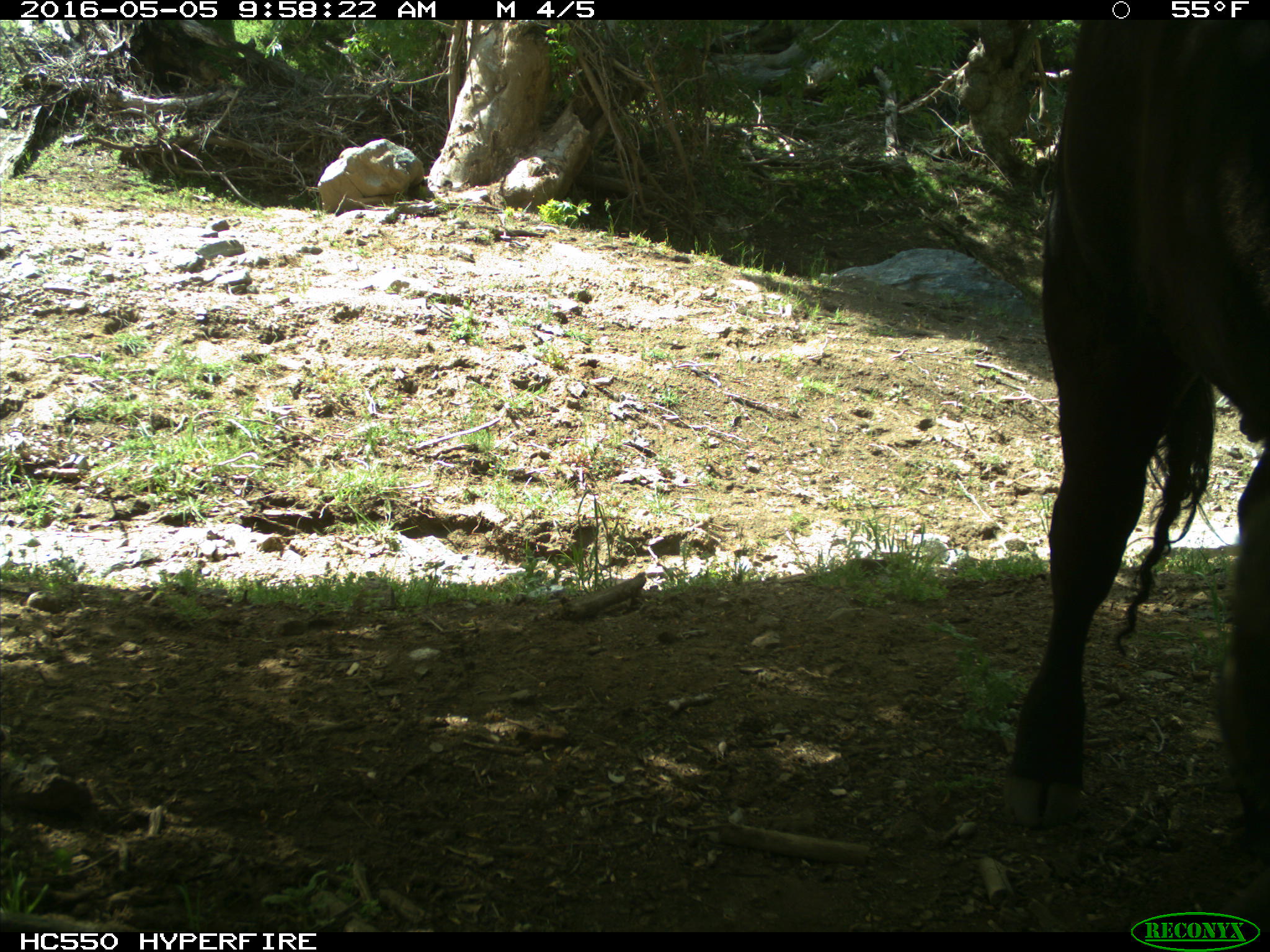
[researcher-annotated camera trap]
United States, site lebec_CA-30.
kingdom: Animalia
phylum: Chordata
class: Mammalia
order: Artiodactyla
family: Bovidae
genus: Bos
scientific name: Bos taurus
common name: domestic cow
Bos taurus (domestic cow).